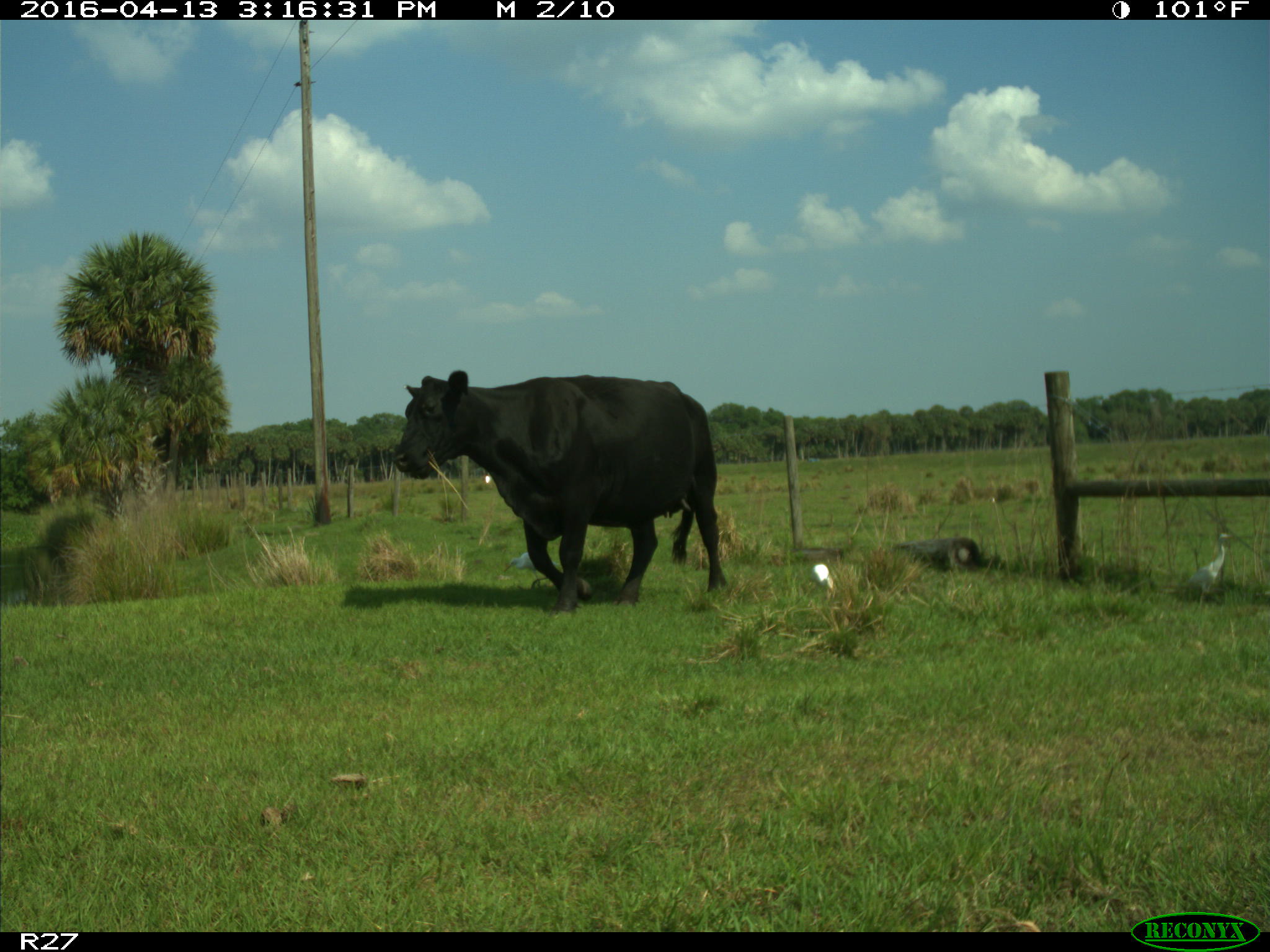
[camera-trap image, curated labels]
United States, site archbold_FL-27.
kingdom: Animalia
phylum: Chordata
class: Mammalia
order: Artiodactyla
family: Bovidae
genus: Bos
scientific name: Bos taurus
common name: domestic cow